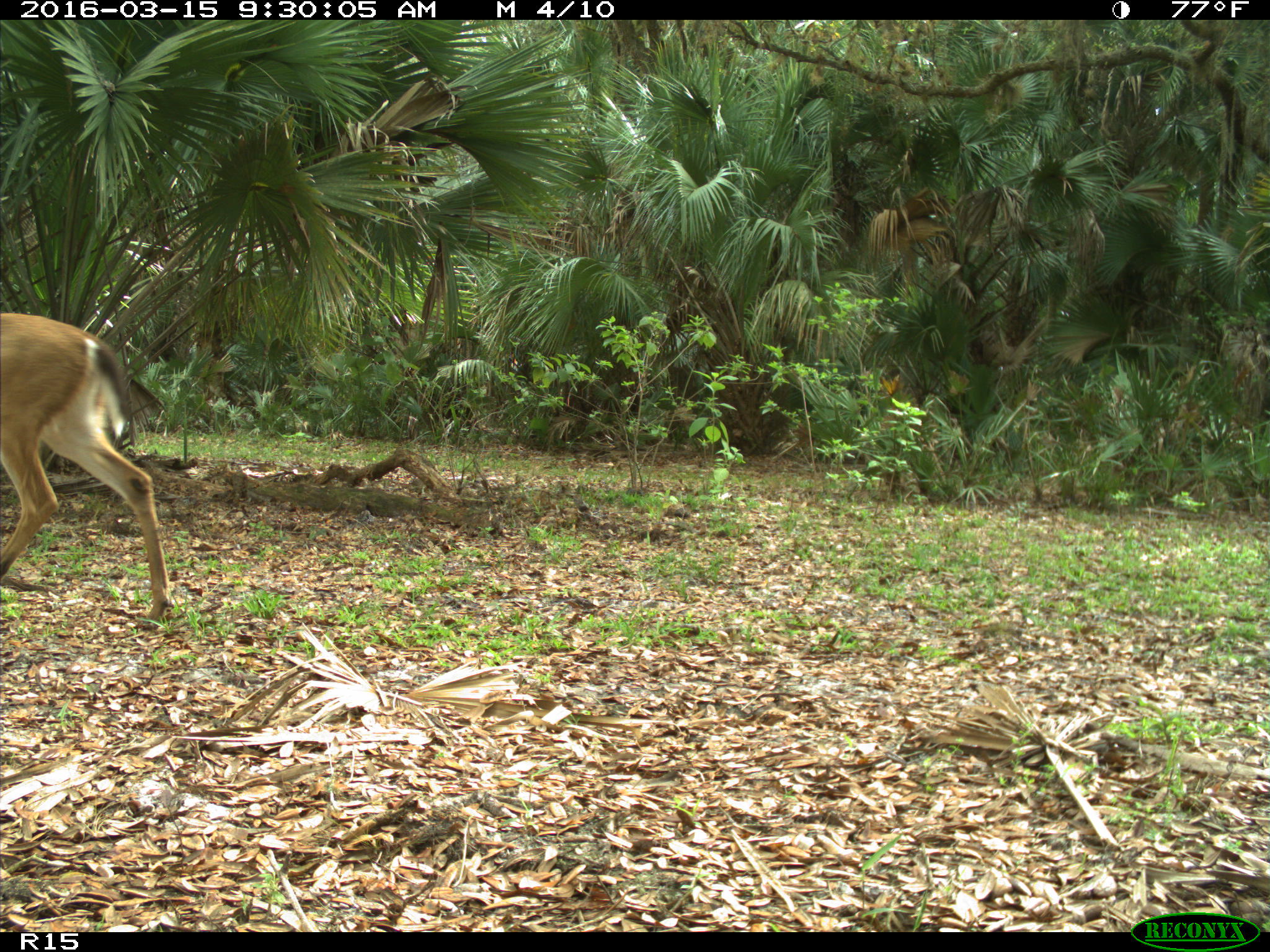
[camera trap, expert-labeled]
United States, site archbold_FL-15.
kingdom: Animalia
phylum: Chordata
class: Mammalia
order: Artiodactyla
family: Cervidae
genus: Odocoileus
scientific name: Odocoileus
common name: deer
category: unidentified deer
Unidentified deer (deer) (Odocoileus).